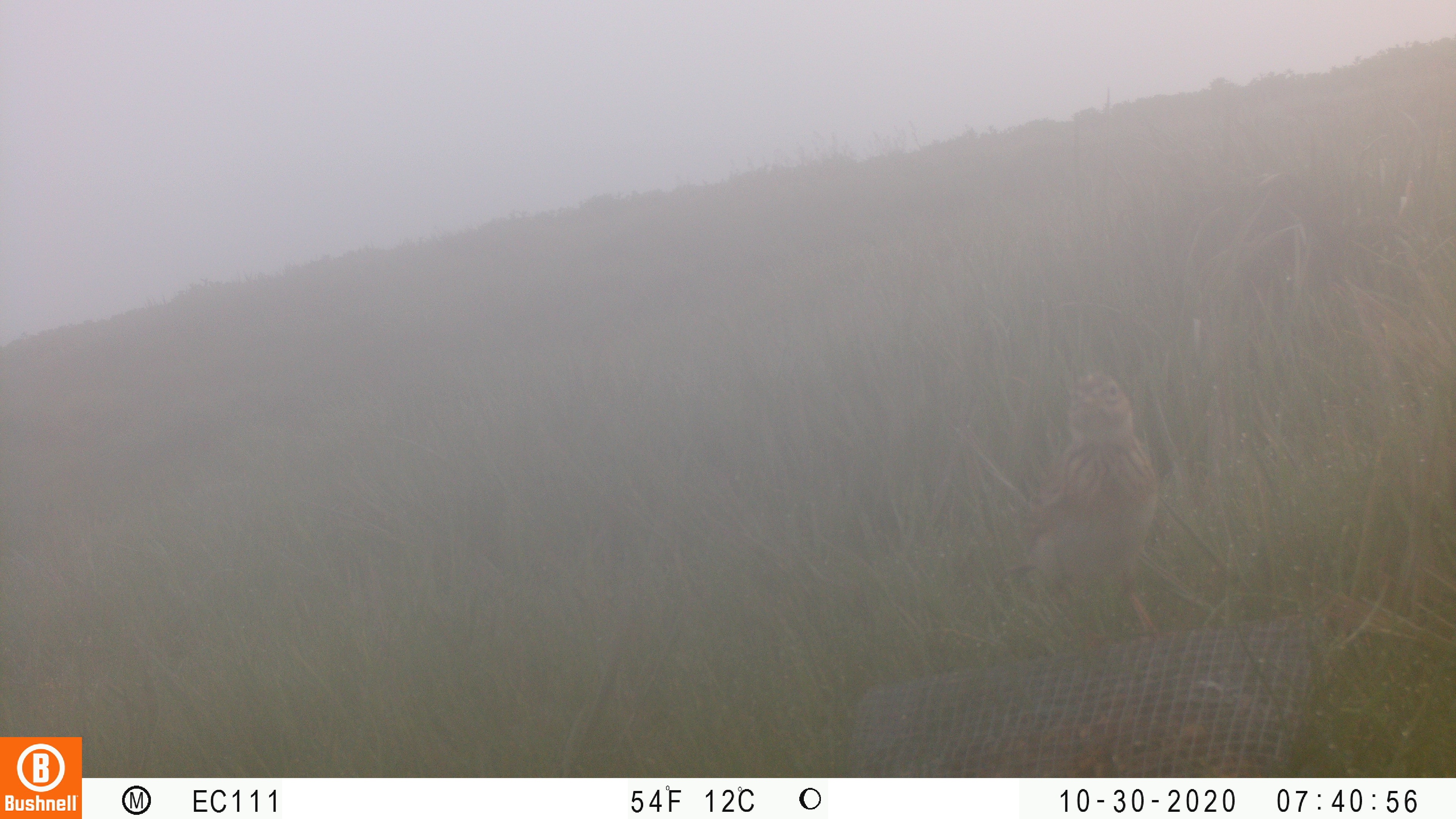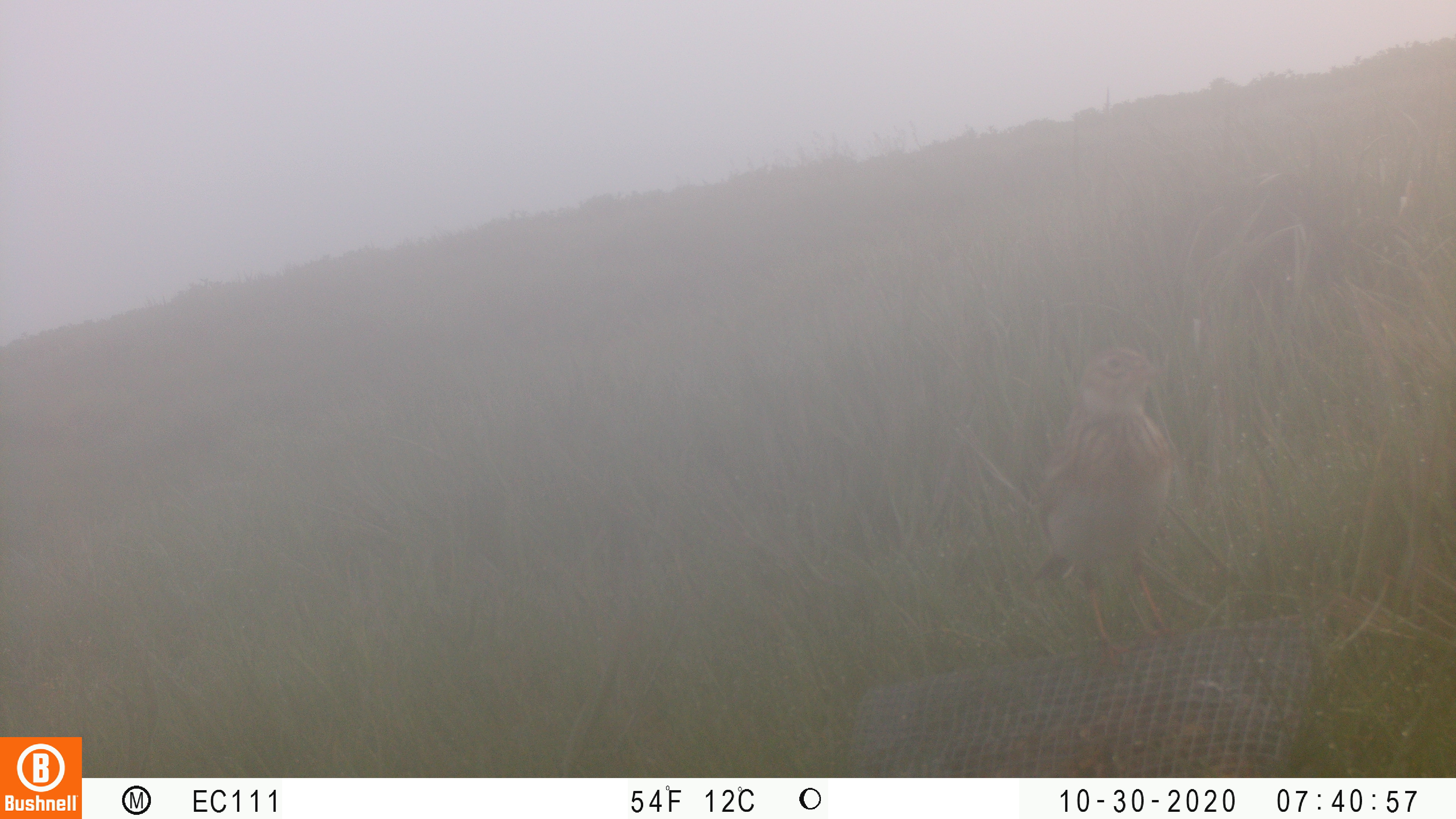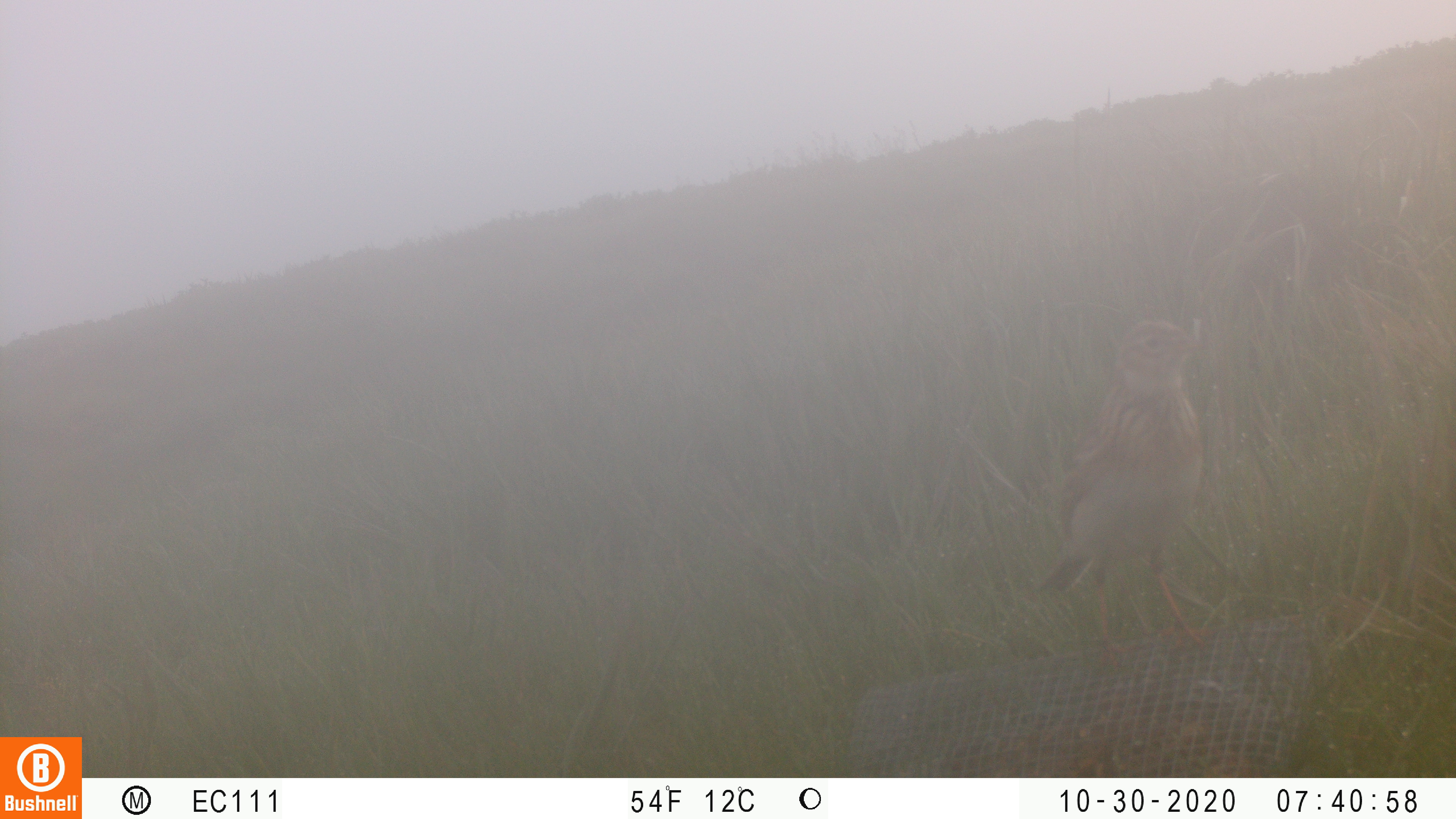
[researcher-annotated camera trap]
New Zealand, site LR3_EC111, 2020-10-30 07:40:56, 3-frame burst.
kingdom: Animalia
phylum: Chordata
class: Aves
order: Passeriformes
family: Motacillidae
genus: Anthus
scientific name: Anthus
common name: pipit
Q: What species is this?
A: Pipit (Anthus).